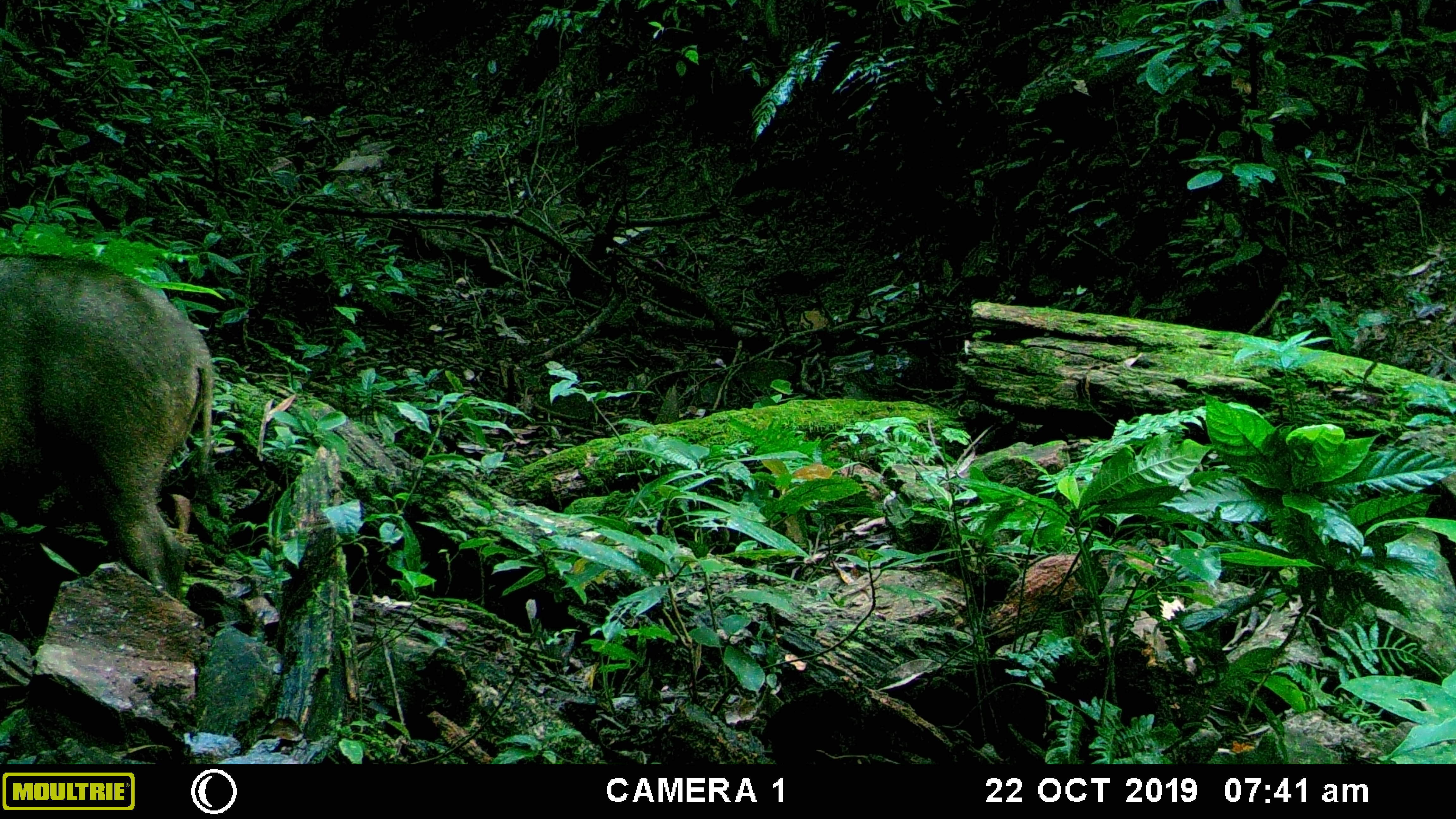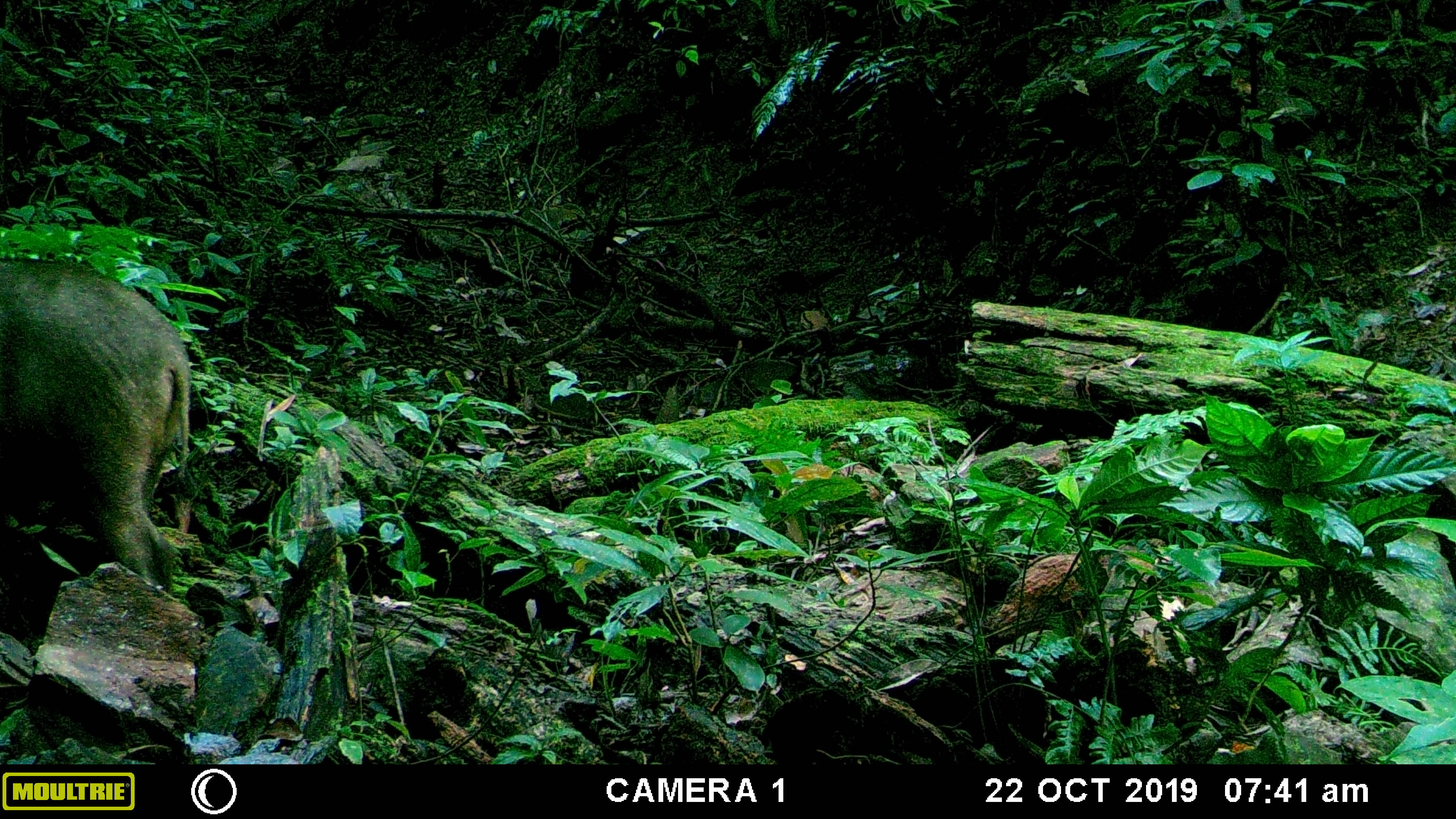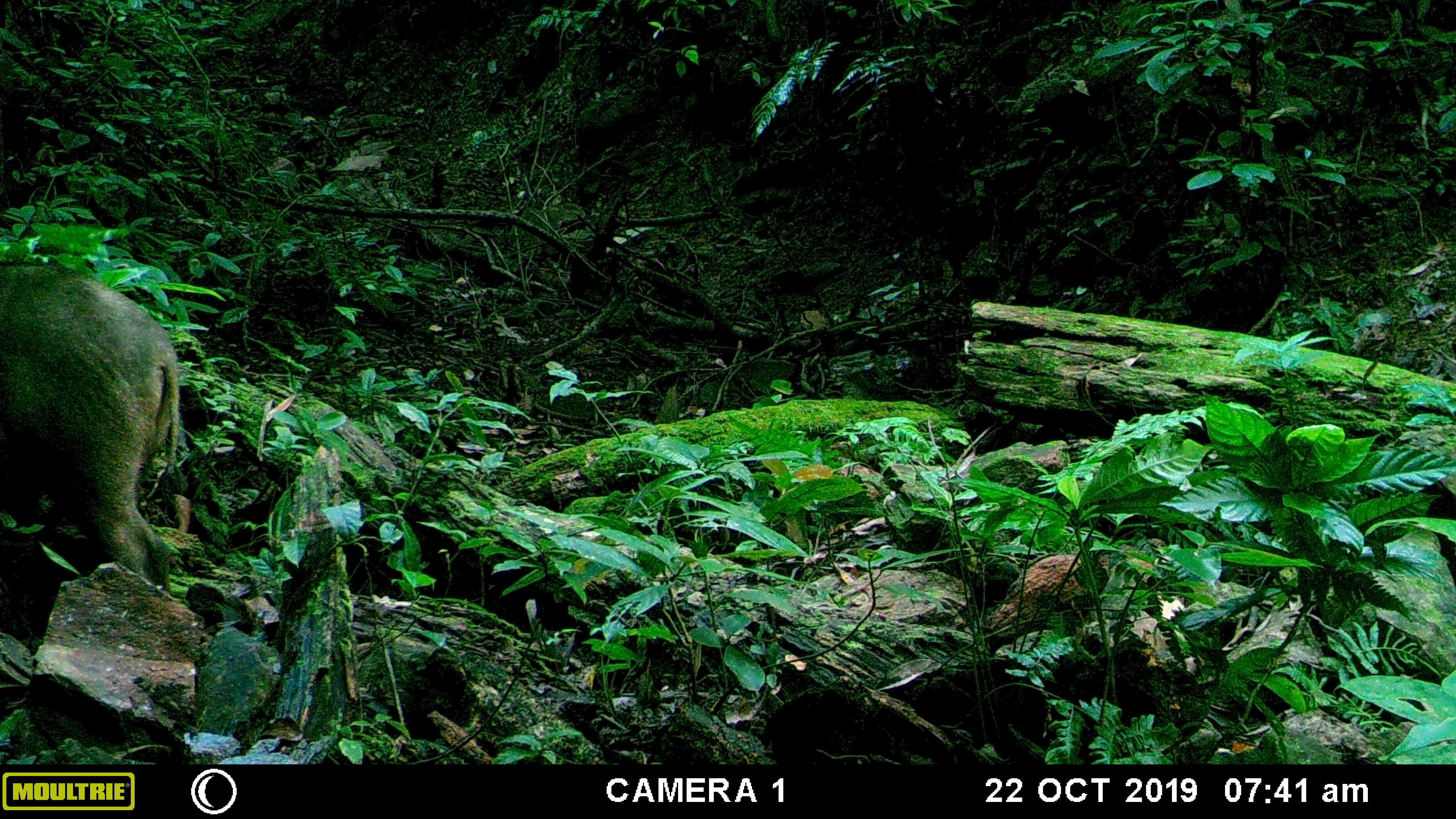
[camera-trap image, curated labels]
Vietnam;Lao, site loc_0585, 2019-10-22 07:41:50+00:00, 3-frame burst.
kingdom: Animalia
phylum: Chordata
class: Mammalia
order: Artiodactyla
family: Suidae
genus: Sus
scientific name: Sus scrofa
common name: eurasian wild pig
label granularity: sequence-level